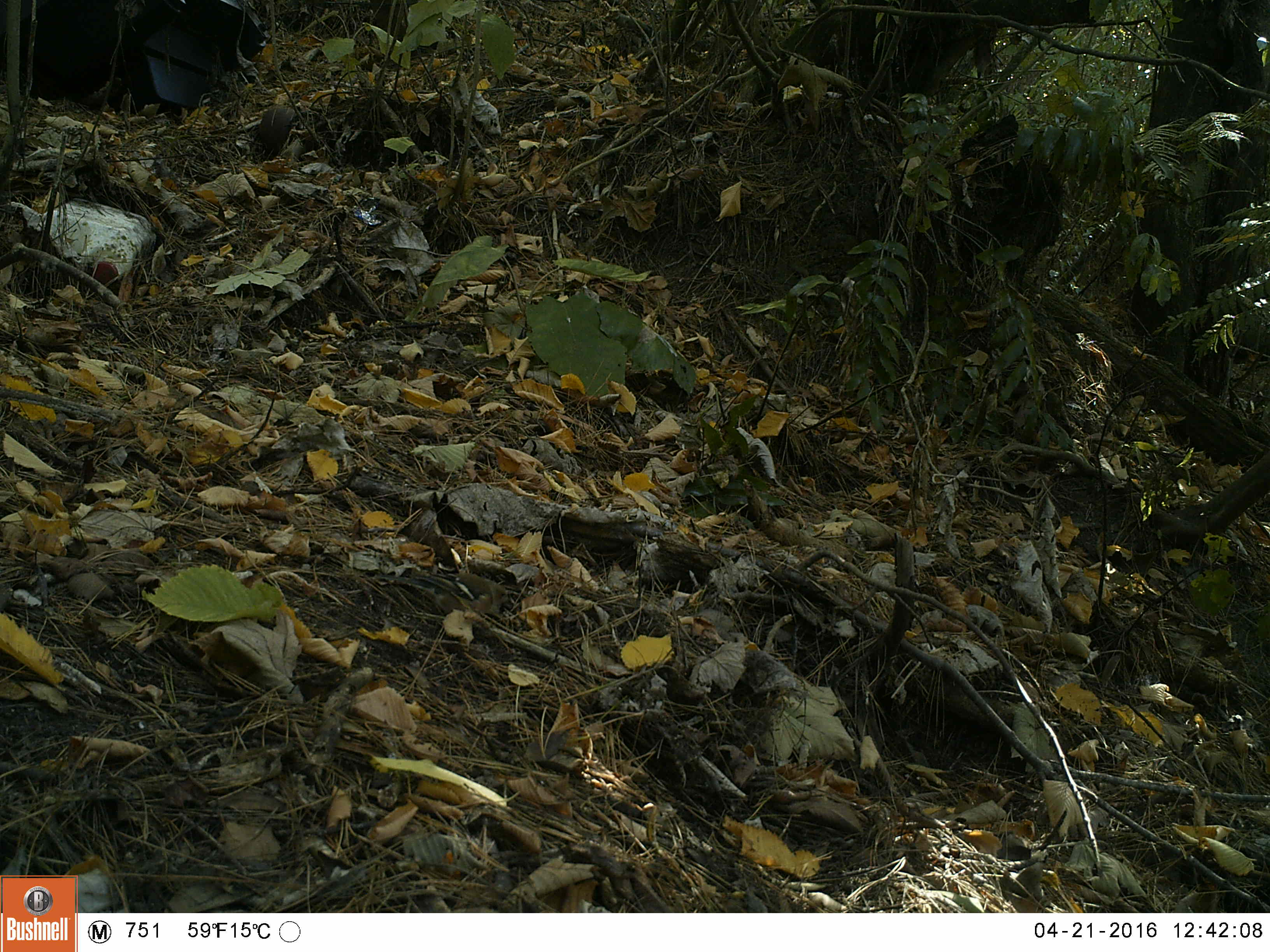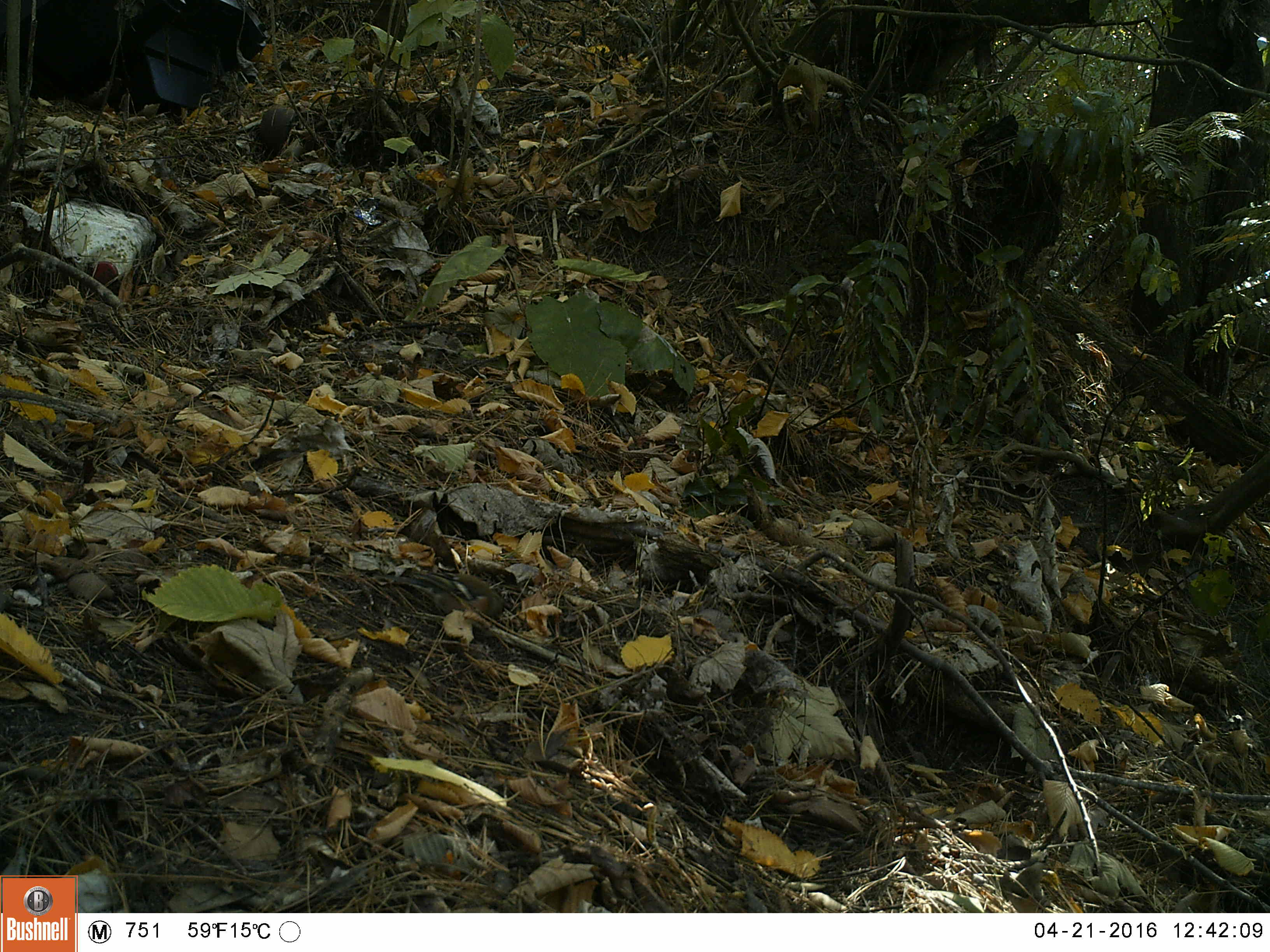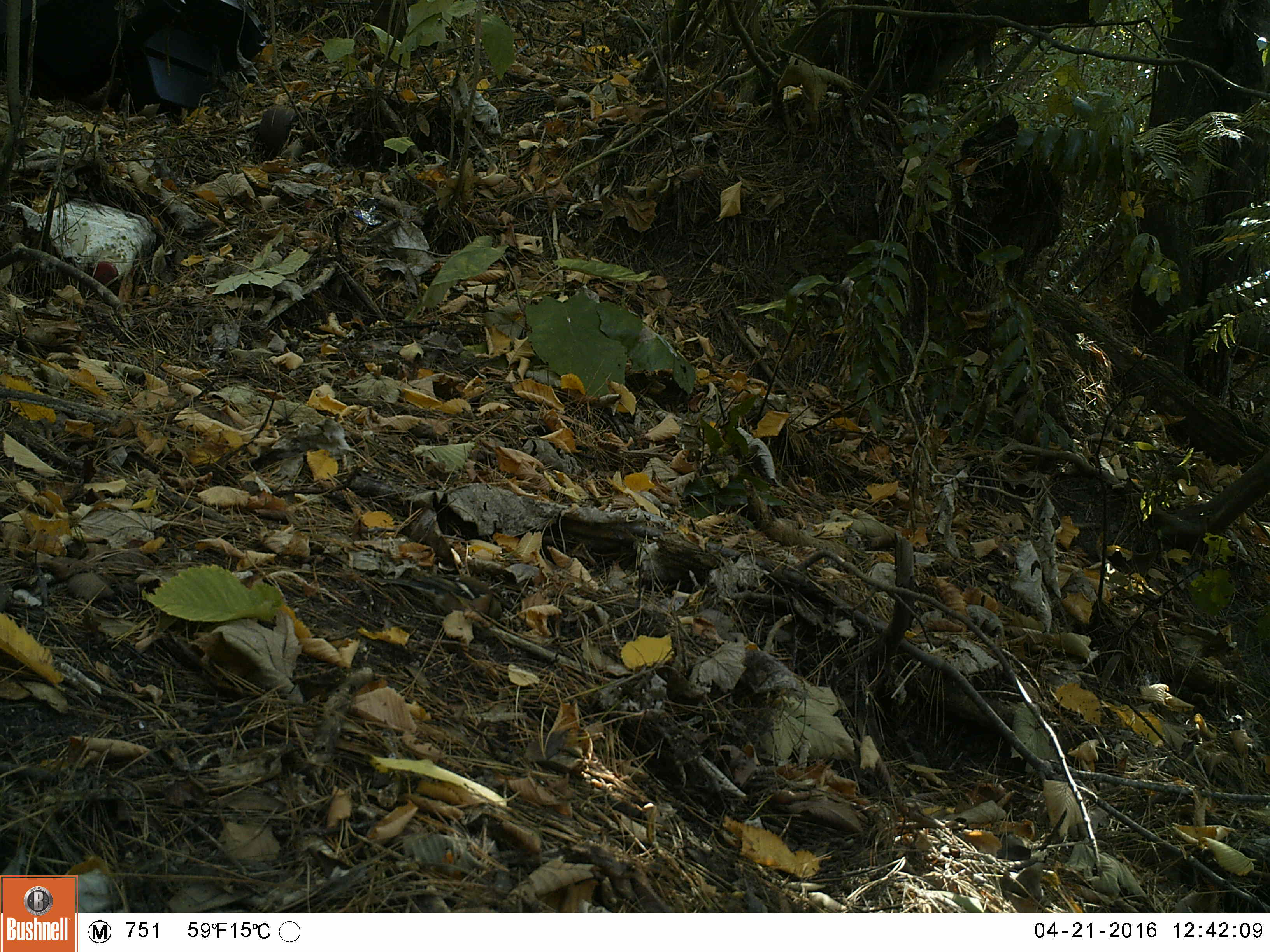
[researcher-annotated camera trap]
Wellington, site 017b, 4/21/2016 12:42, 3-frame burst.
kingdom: Animalia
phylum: Chordata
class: Aves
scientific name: Aves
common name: bird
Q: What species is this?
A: Bird (Aves).